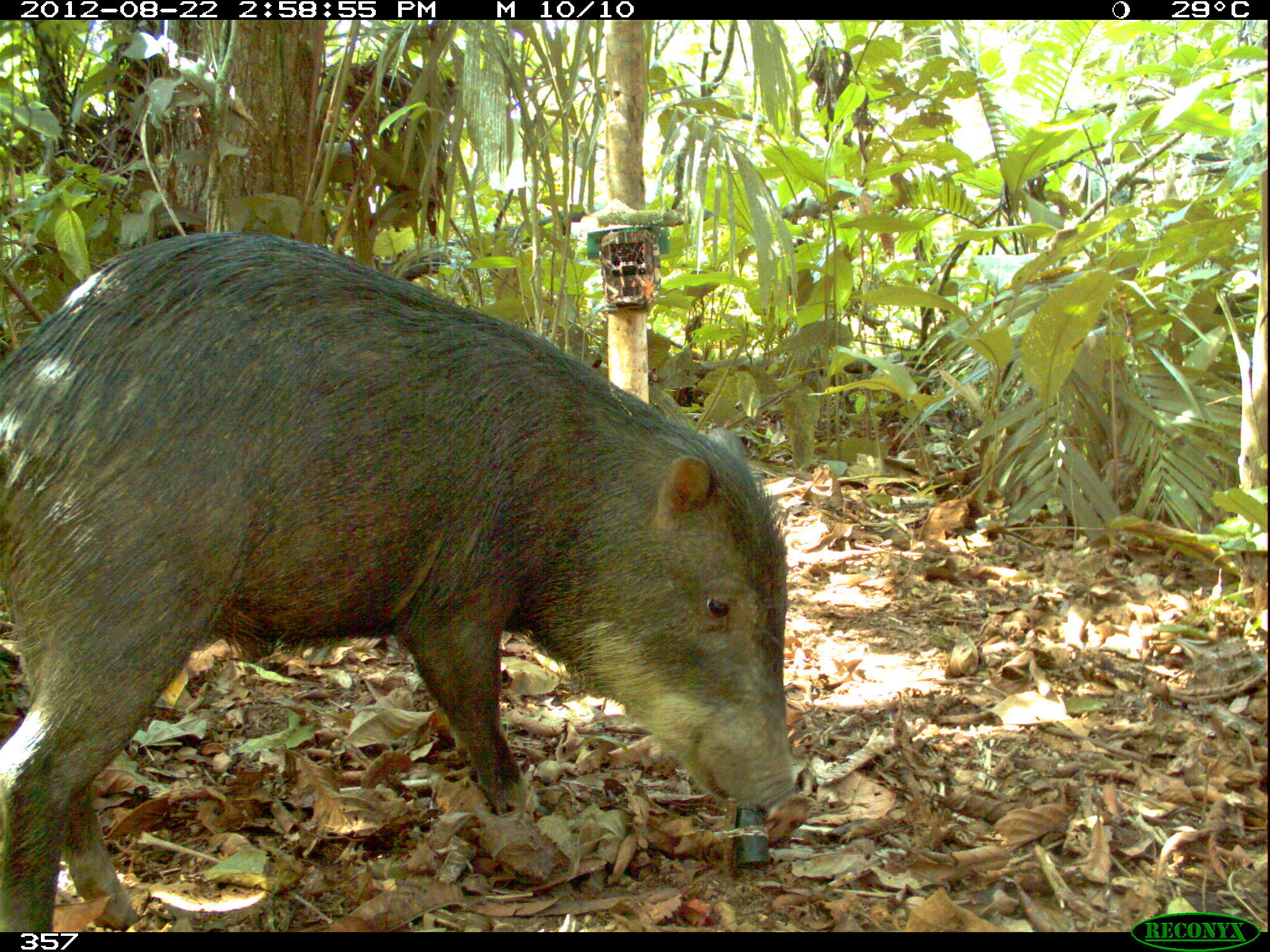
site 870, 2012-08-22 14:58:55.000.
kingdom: Animalia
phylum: Chordata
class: Mammalia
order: Artiodactyla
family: Tayassuidae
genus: Tayassu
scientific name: Tayassu pecari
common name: white-lipped peccary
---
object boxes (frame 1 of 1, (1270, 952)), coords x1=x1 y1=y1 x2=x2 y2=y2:
tayassu pecari: x1=0 y1=228 x2=798 y2=931